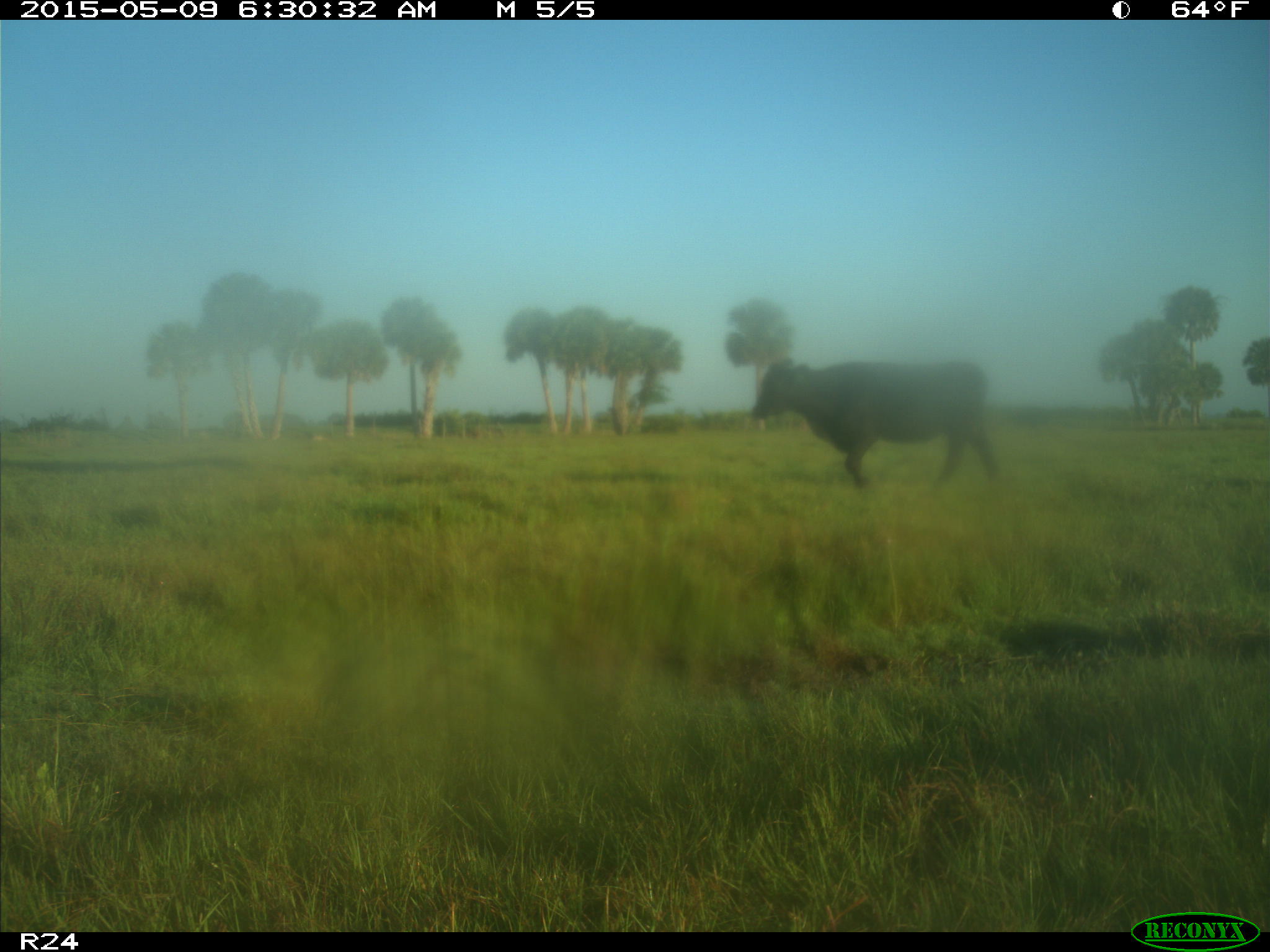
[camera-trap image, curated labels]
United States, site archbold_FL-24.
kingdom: Animalia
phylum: Chordata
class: Mammalia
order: Artiodactyla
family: Bovidae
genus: Bos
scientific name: Bos taurus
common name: domestic cow